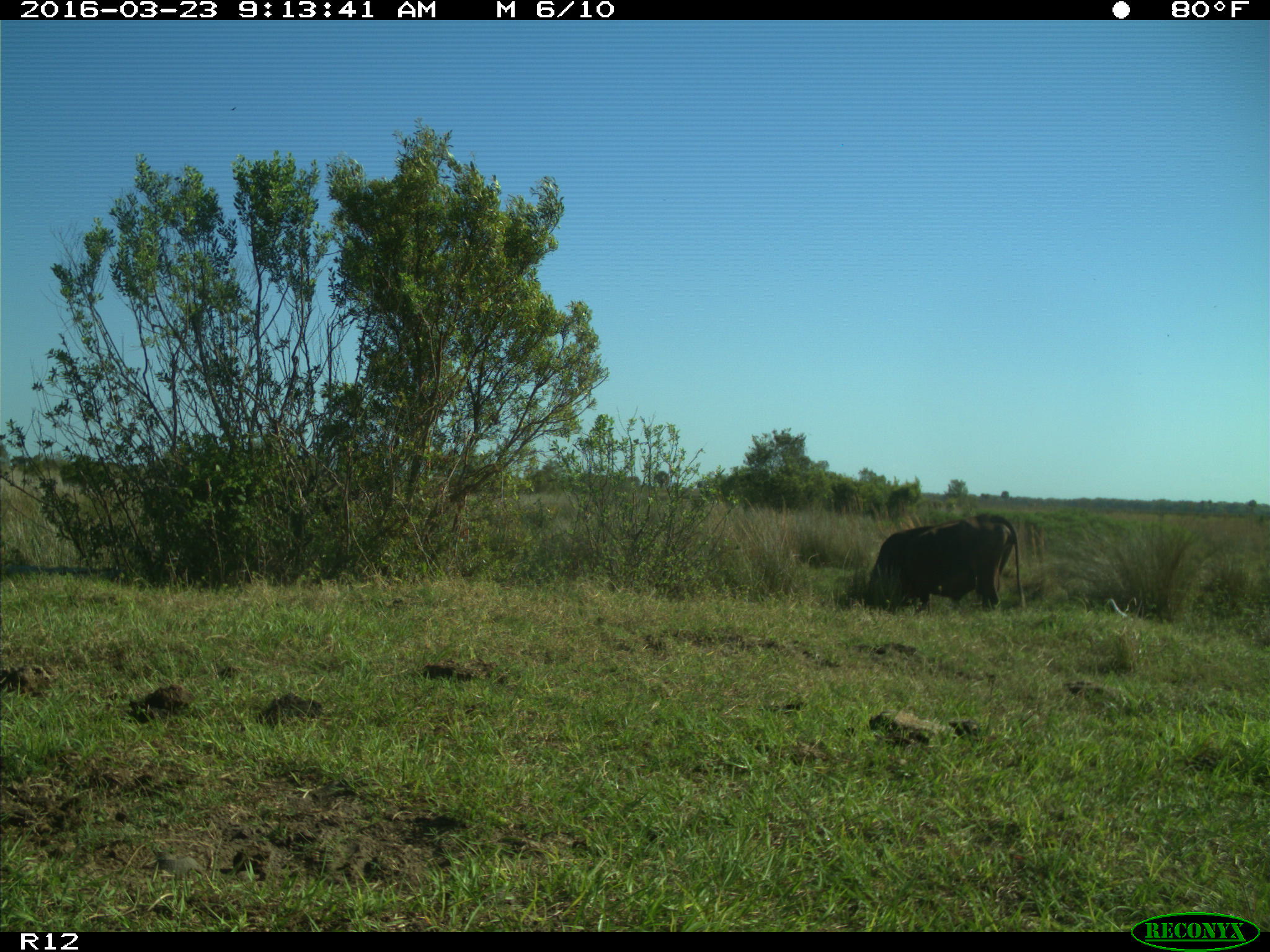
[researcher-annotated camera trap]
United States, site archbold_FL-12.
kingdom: Animalia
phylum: Chordata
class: Mammalia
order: Artiodactyla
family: Bovidae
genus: Bos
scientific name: Bos taurus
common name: domestic cow